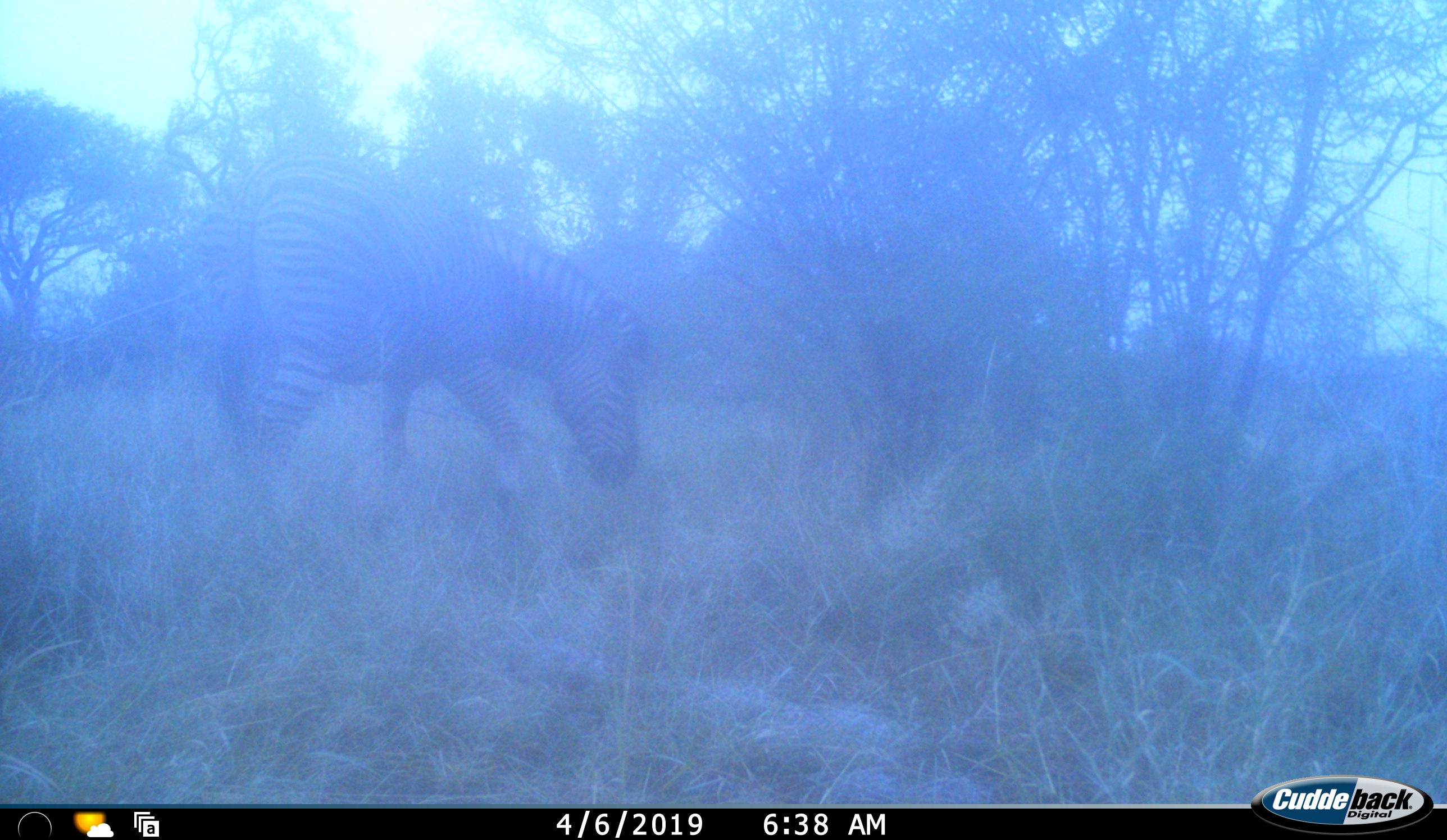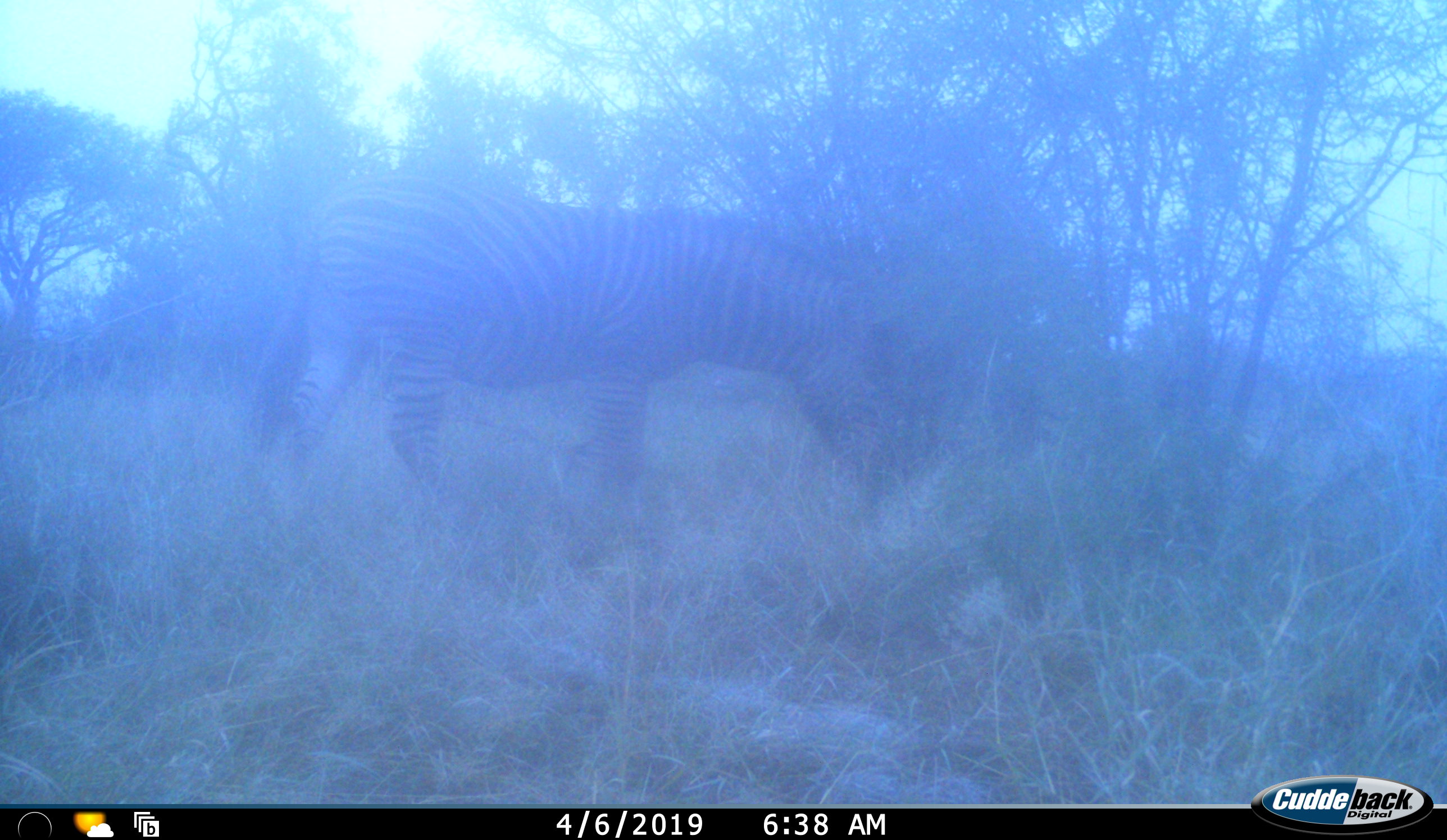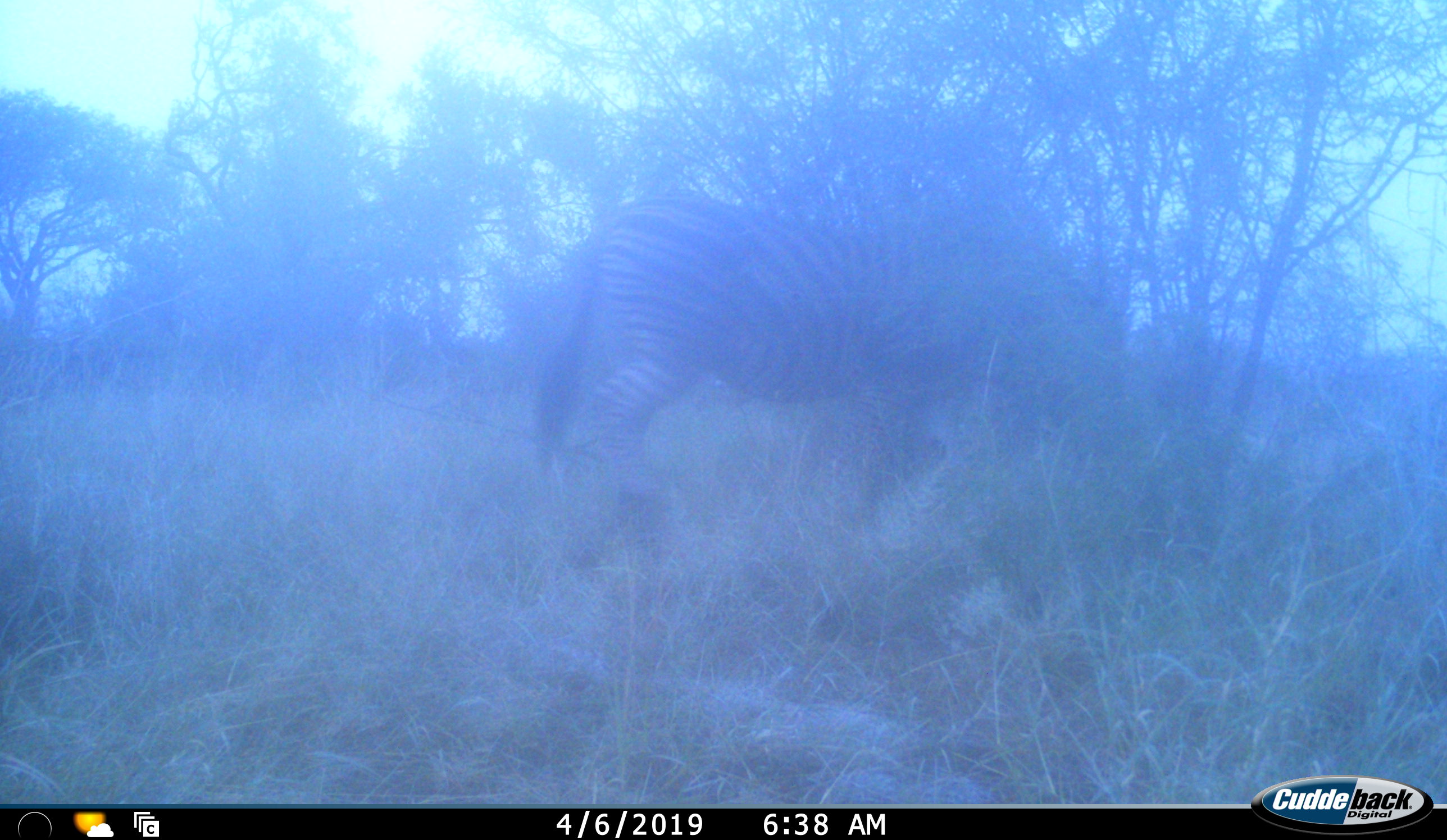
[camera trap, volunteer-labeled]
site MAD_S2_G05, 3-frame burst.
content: unidentified animal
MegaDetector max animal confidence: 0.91